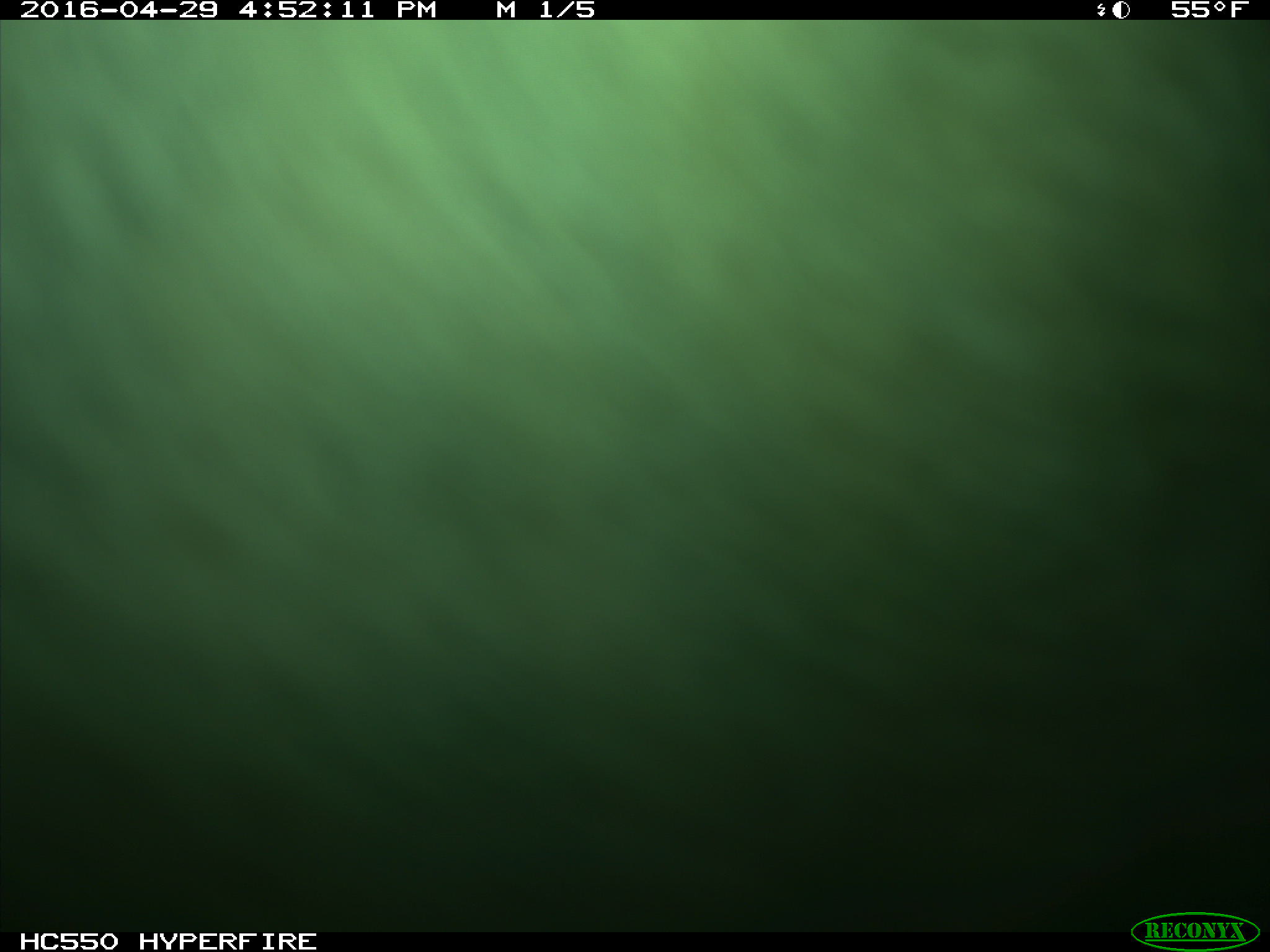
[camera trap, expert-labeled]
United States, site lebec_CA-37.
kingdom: Animalia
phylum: Chordata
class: Mammalia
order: Artiodactyla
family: Bovidae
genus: Bos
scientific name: Bos taurus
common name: domestic cow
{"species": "Bos taurus (domestic cow)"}